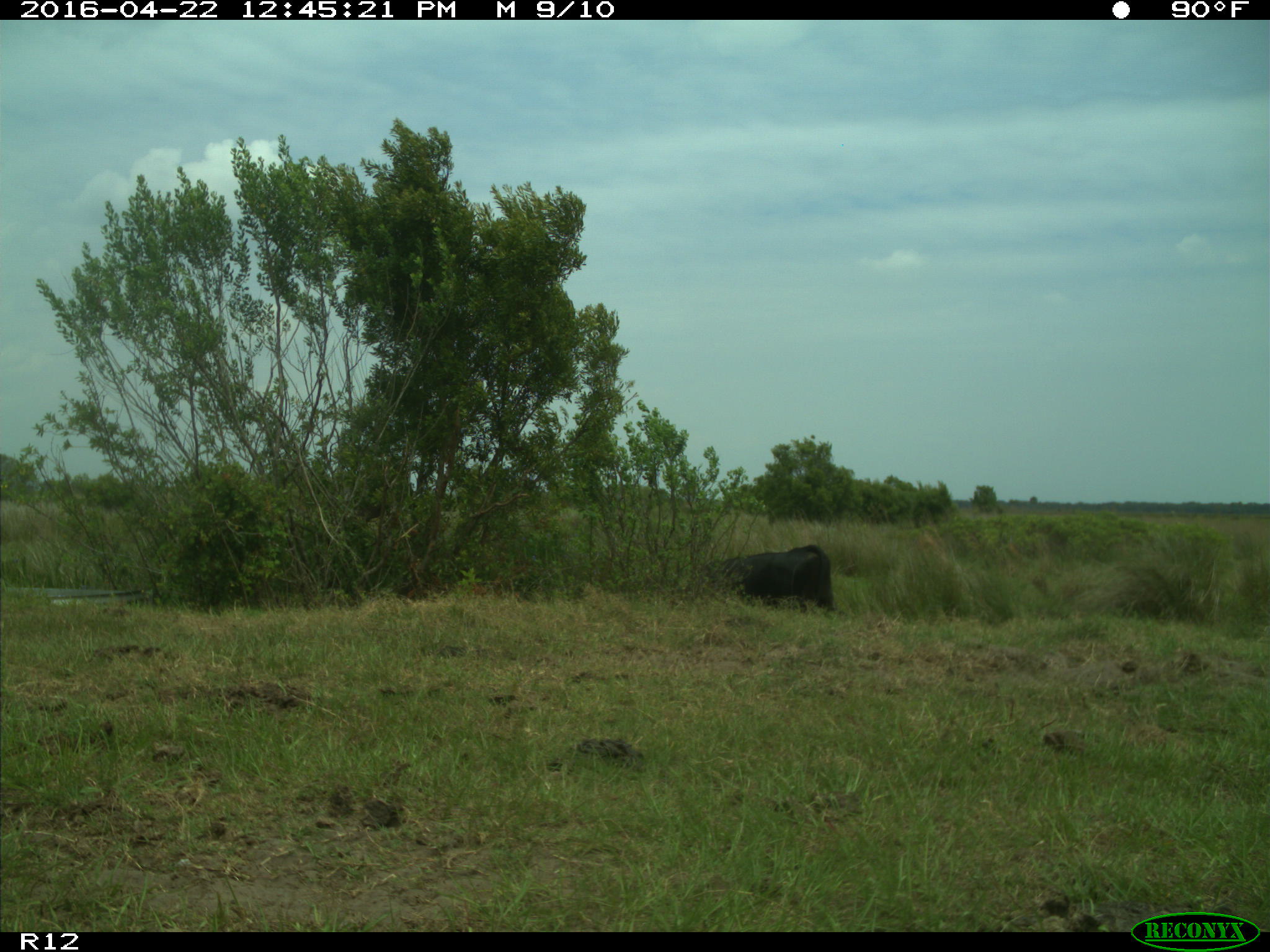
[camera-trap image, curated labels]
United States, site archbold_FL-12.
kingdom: Animalia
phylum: Chordata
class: Mammalia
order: Artiodactyla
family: Bovidae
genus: Bos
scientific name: Bos taurus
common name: domestic cow